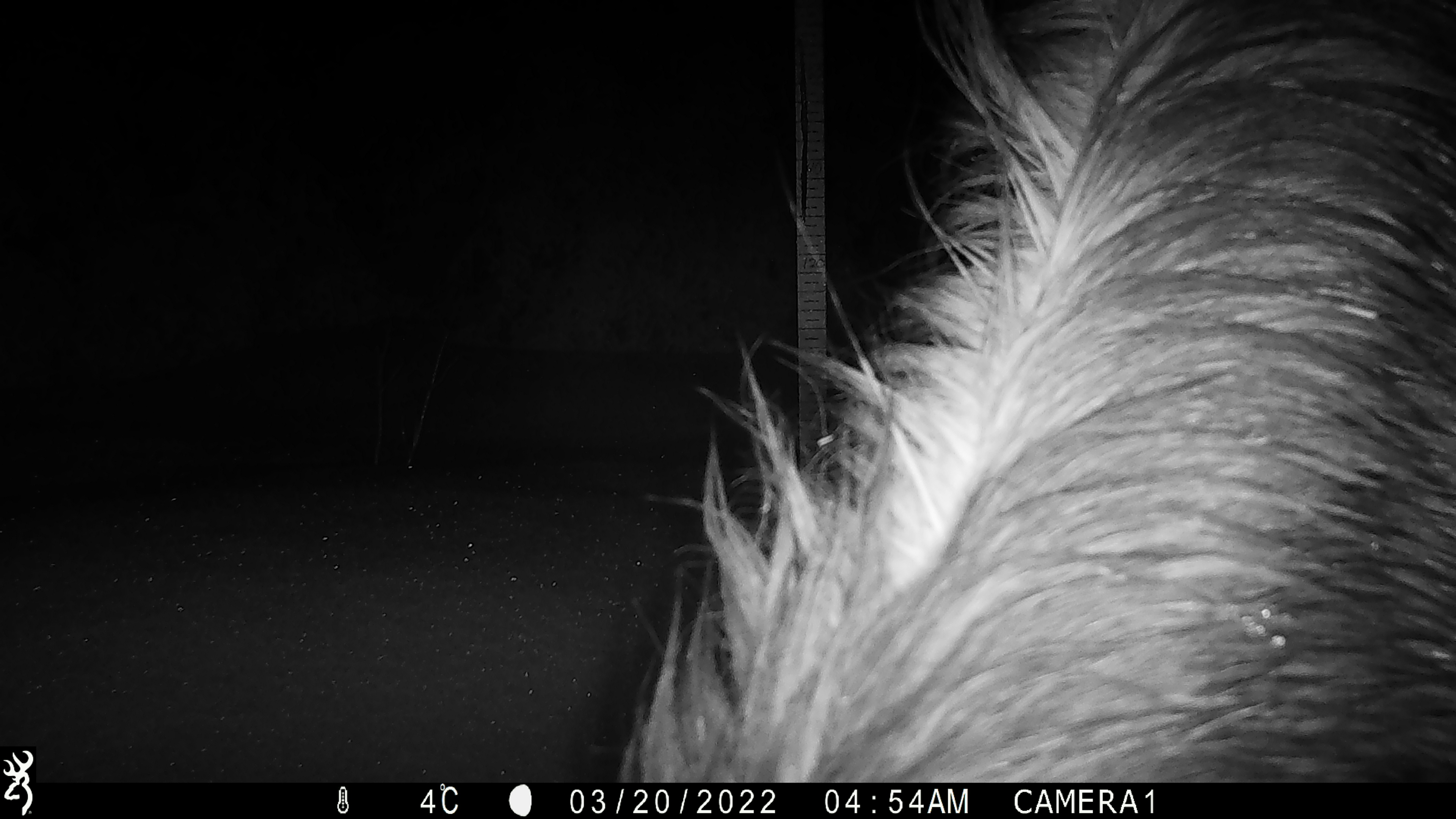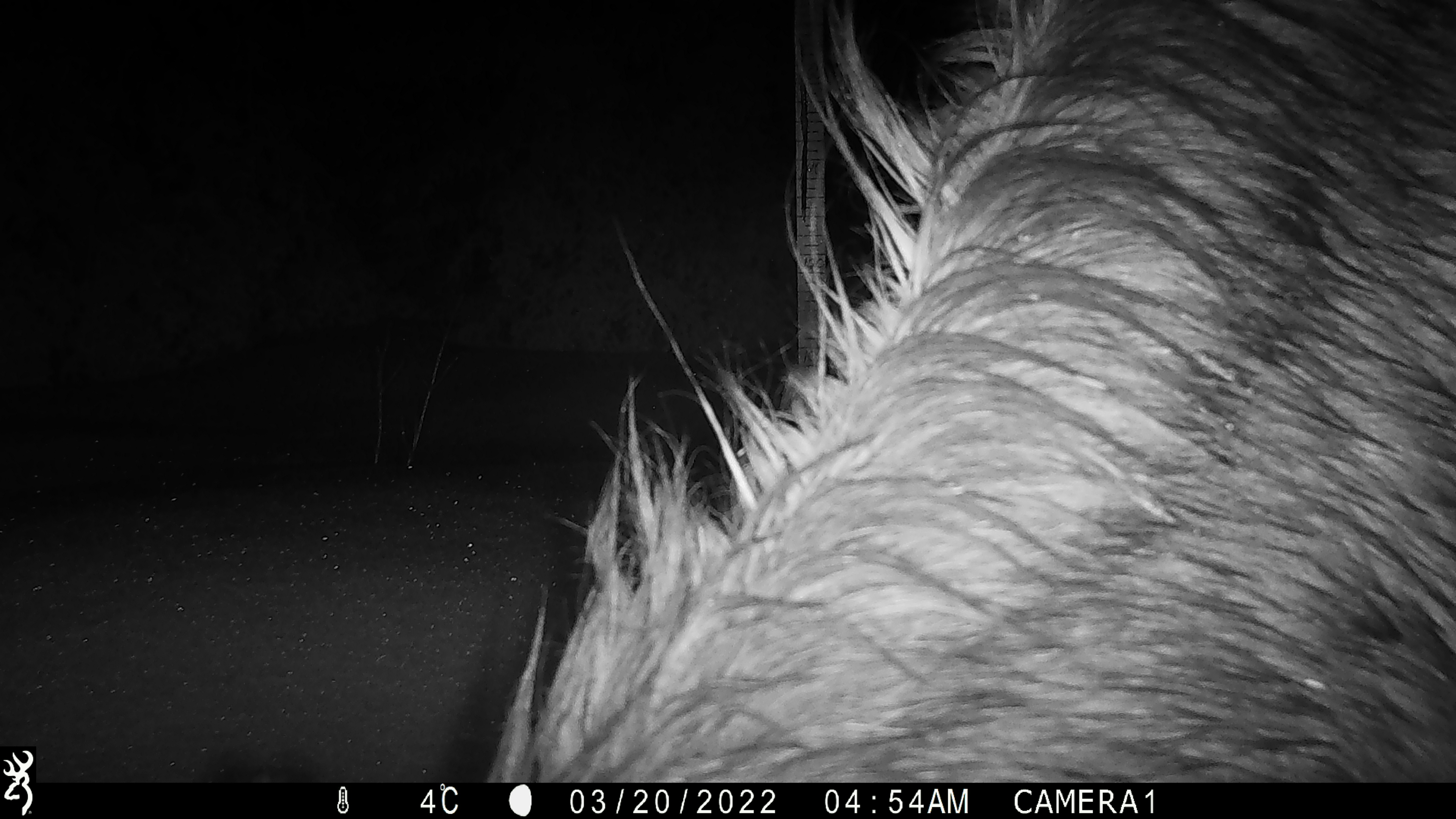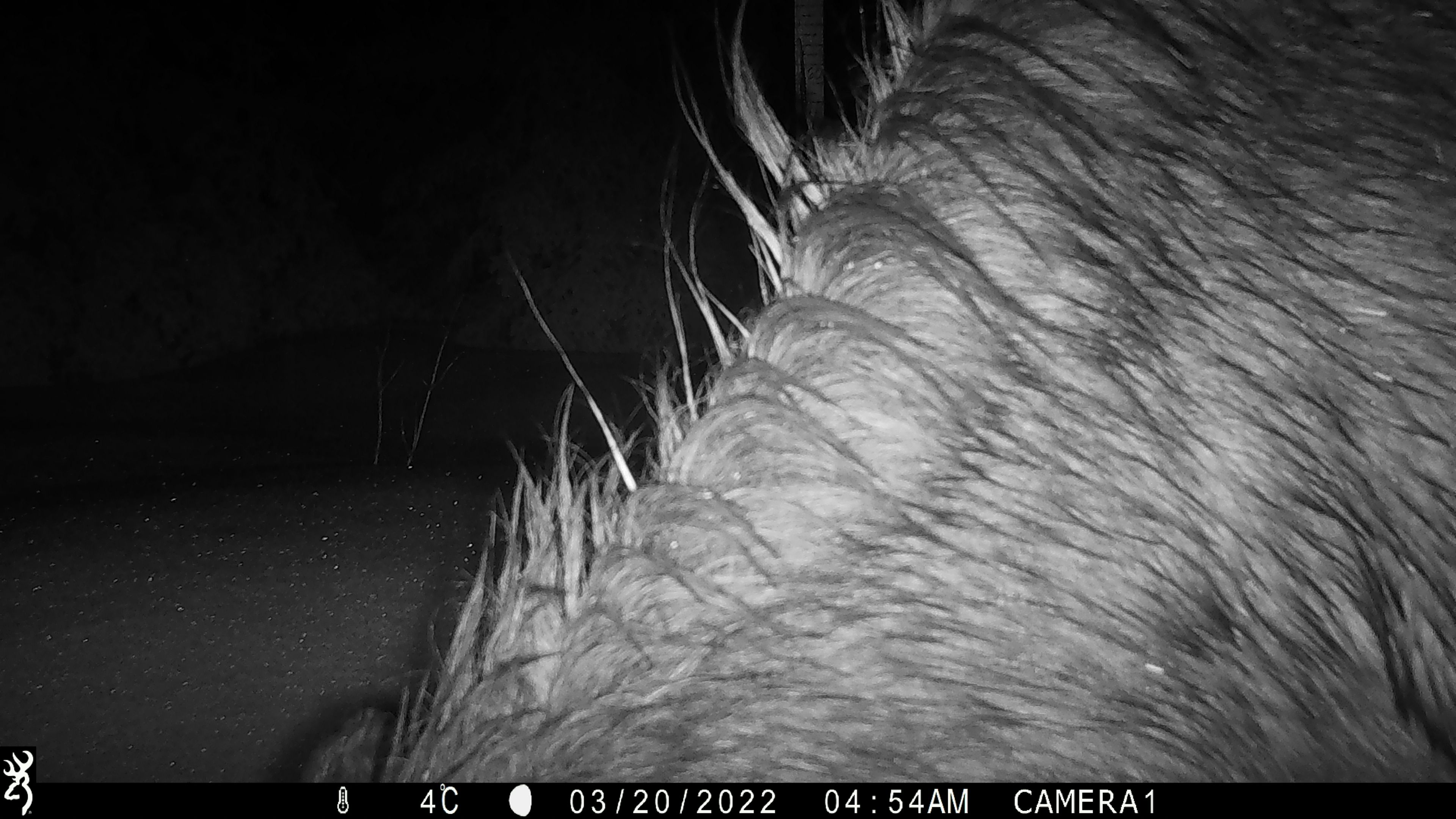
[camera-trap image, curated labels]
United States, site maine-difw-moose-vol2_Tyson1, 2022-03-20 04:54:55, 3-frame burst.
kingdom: Animalia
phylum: Chordata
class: Mammalia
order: Artiodactyla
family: Cervidae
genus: Alces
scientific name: Alces alces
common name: moose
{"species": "moose (Alces alces)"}